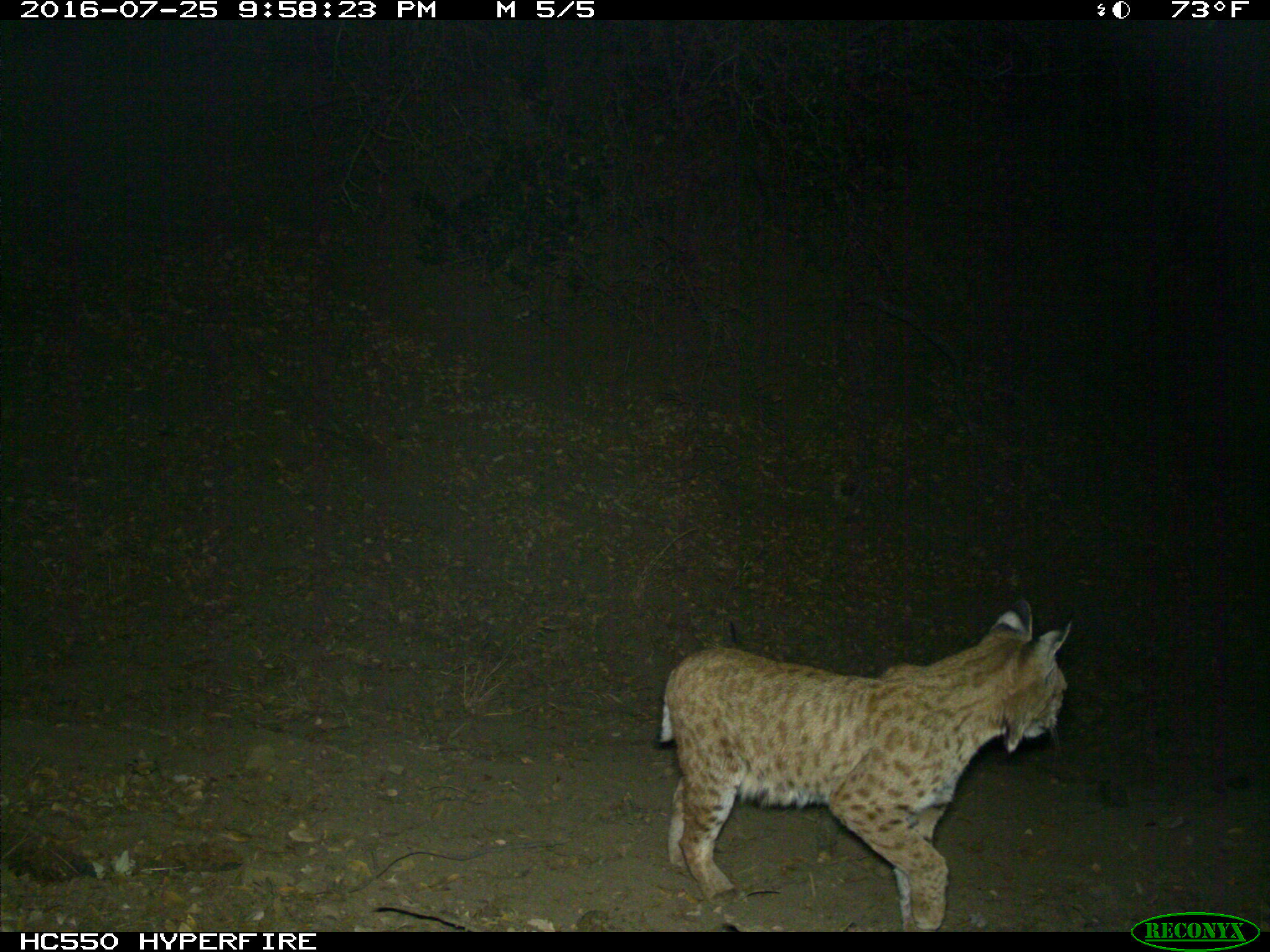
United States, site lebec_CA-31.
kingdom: Animalia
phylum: Chordata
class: Mammalia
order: Carnivora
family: Felidae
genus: Lynx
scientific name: Lynx rufus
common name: bobcat